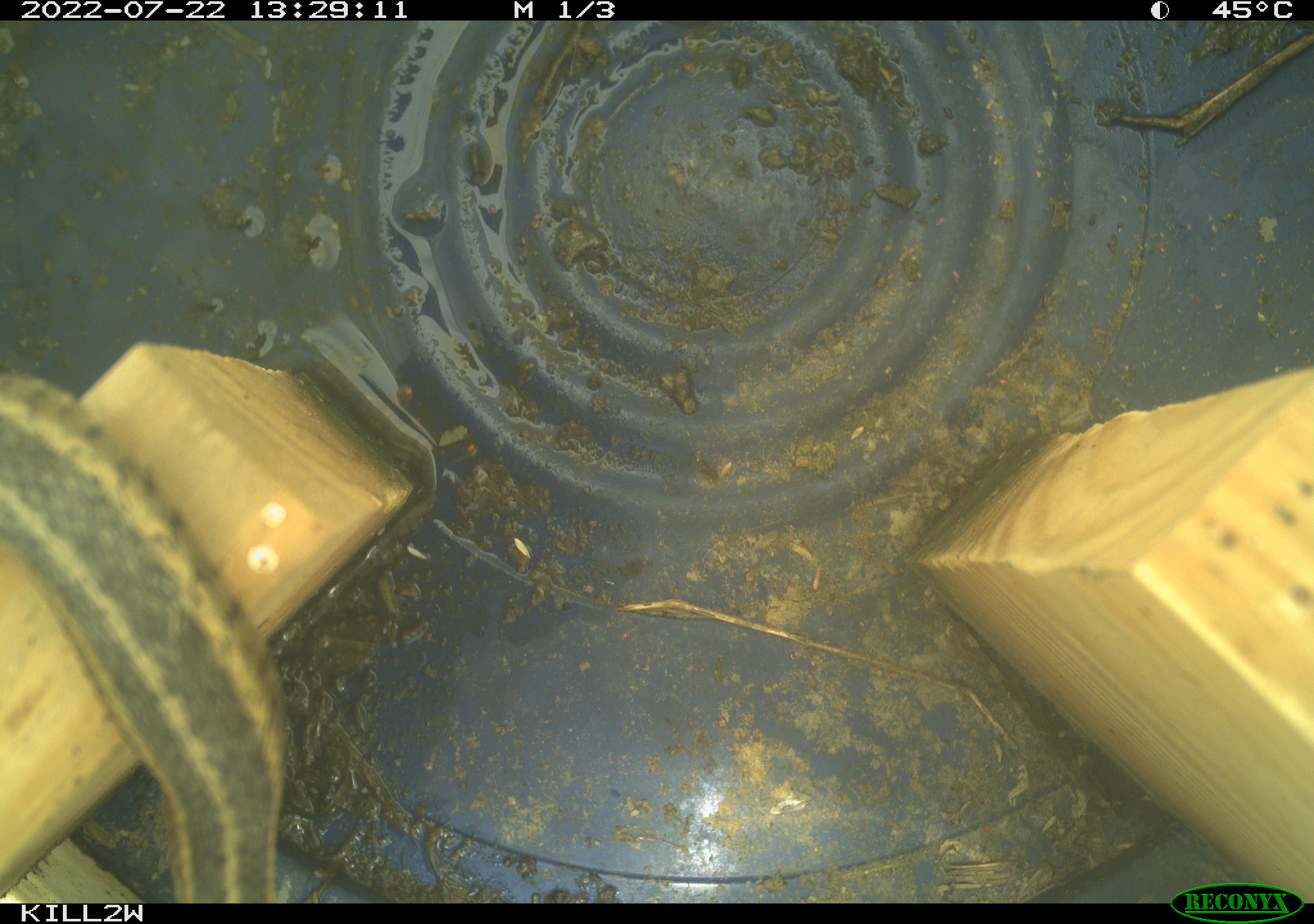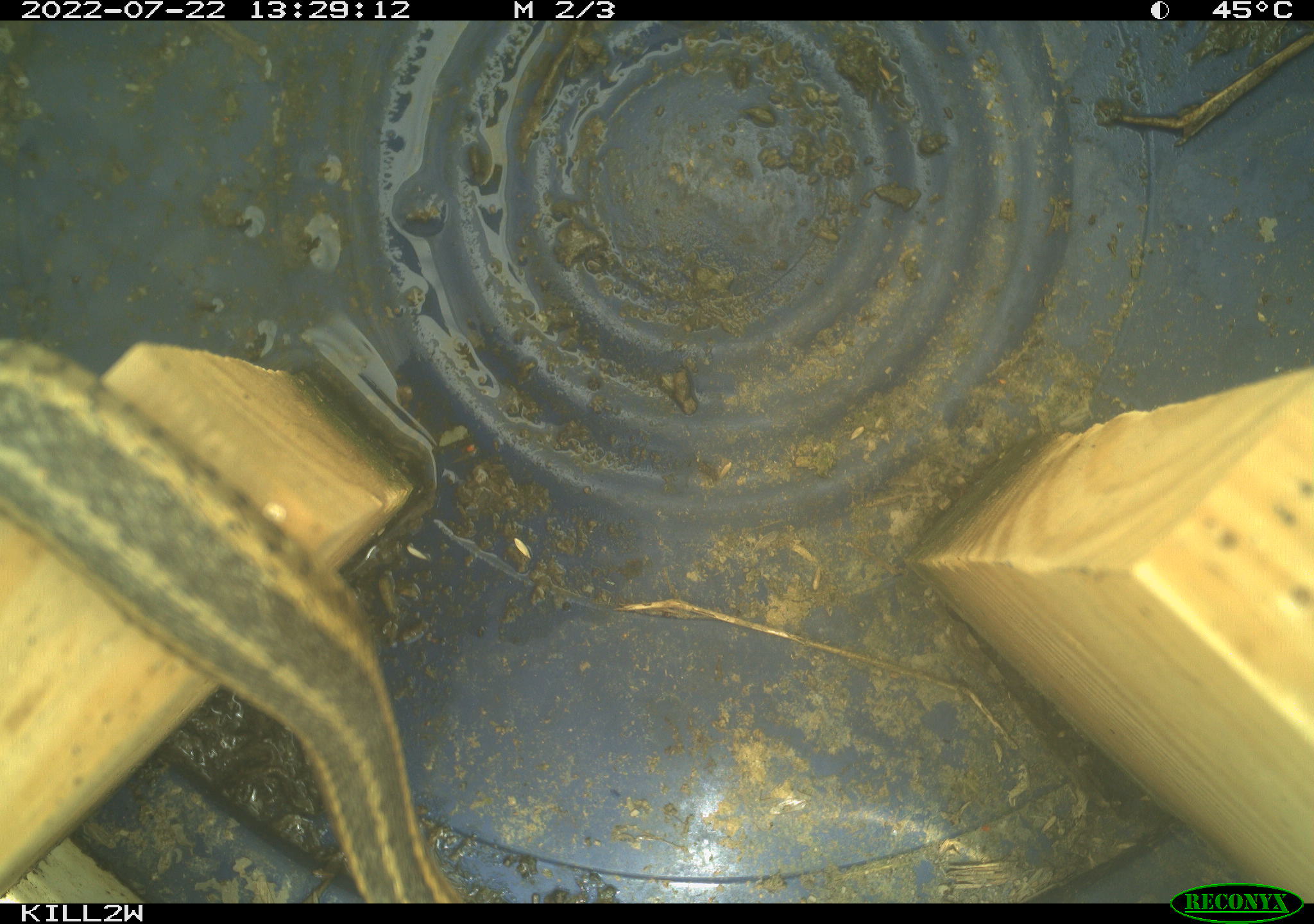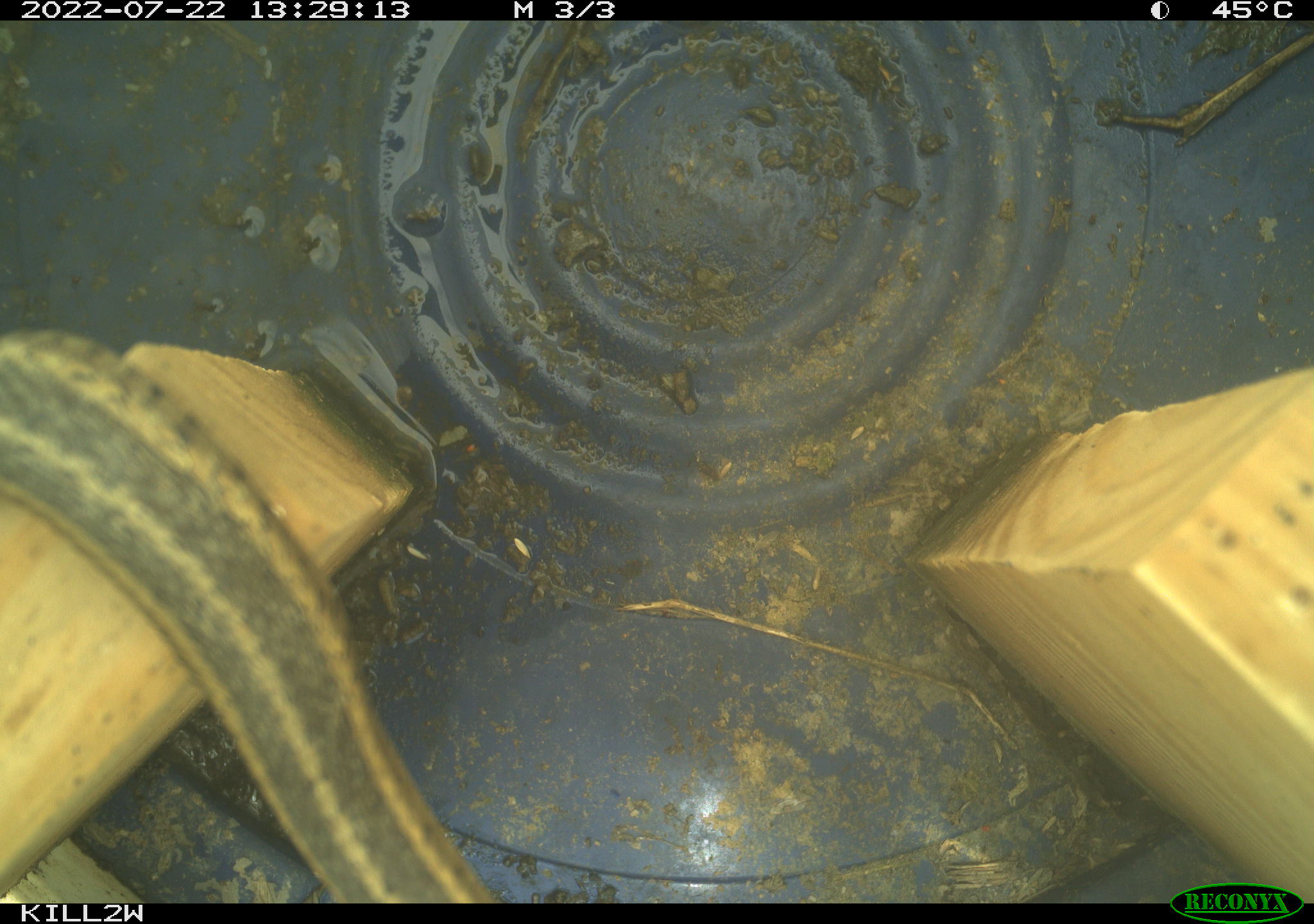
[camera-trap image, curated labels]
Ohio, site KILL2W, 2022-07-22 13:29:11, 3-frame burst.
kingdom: Animalia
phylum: Chordata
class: Reptilia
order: Squamata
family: Colubridae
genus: Thamnophis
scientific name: Thamnophis sirtalis sirtalis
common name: eastern gartersnake